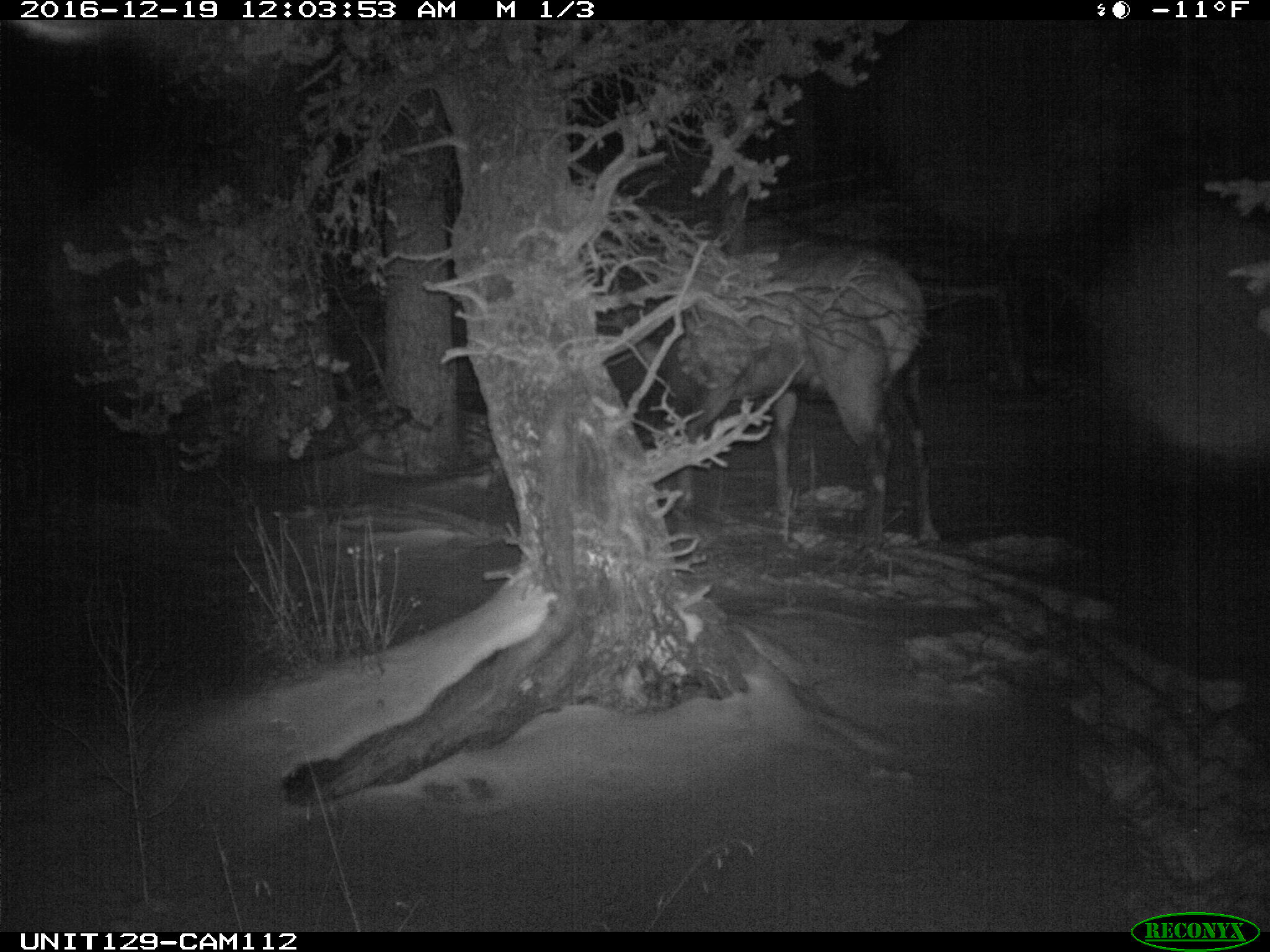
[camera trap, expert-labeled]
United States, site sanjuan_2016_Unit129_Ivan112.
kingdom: Animalia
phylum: Chordata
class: Mammalia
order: Artiodactyla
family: Cervidae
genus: Cervus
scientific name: Cervus elaphus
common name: red deer